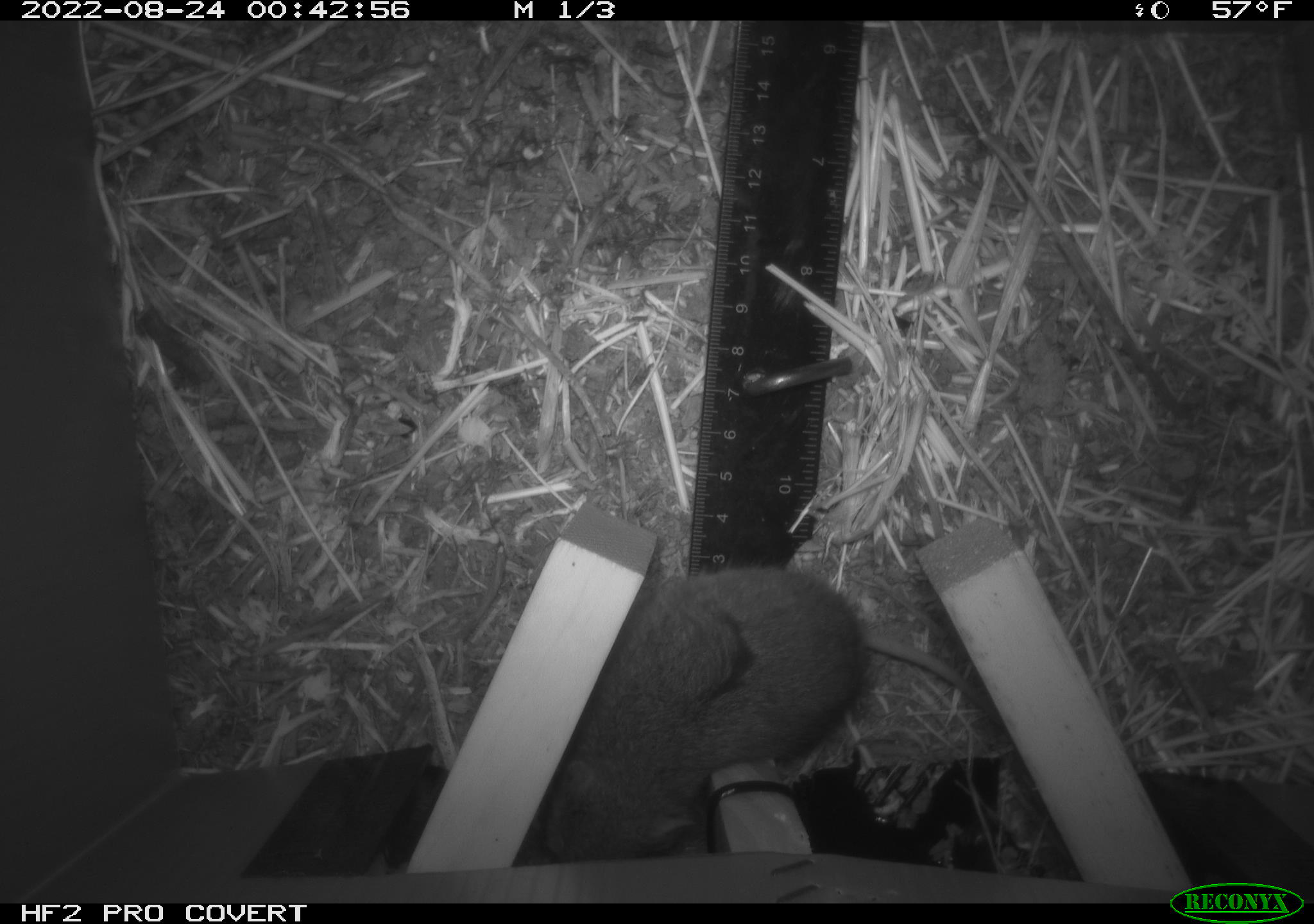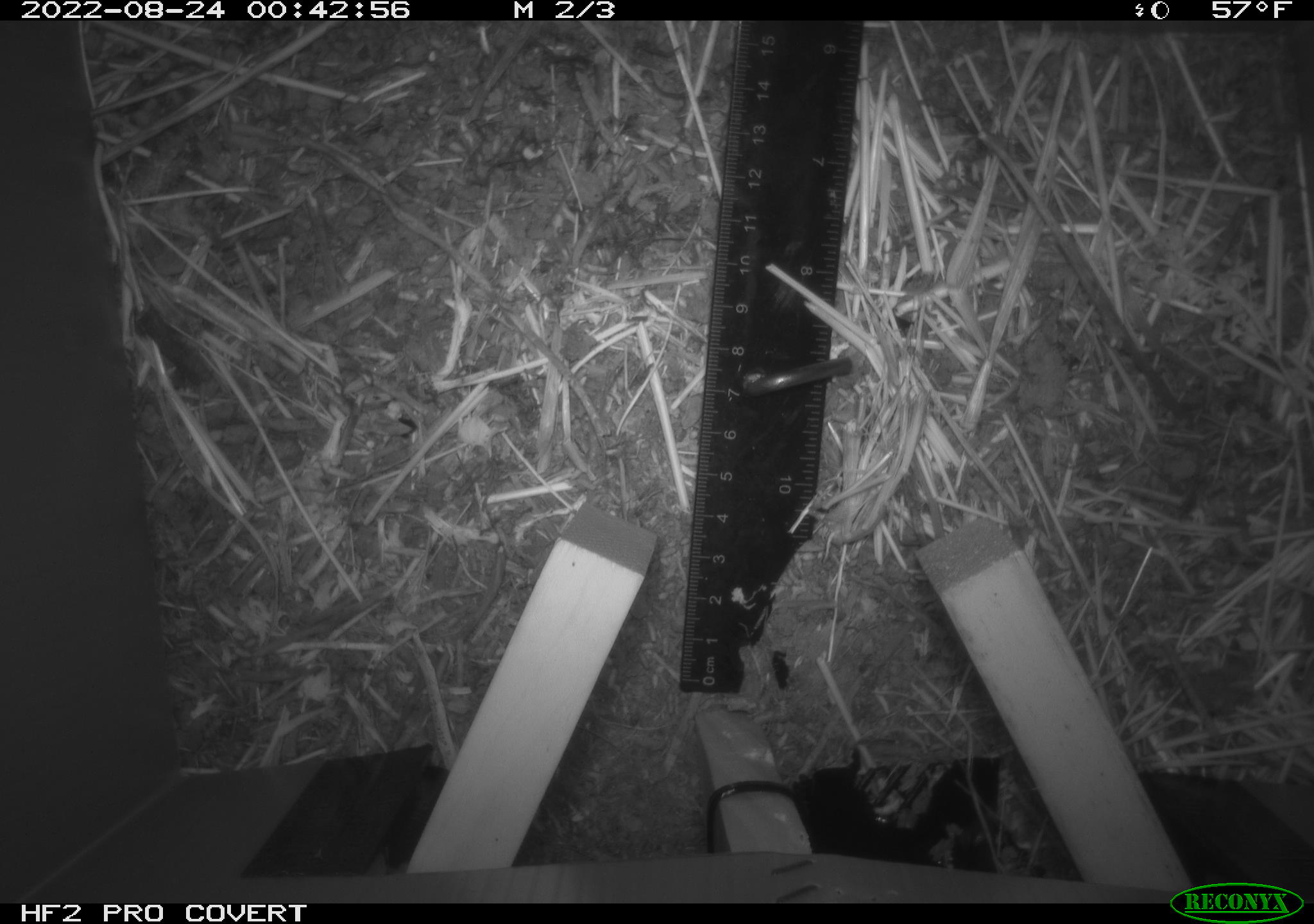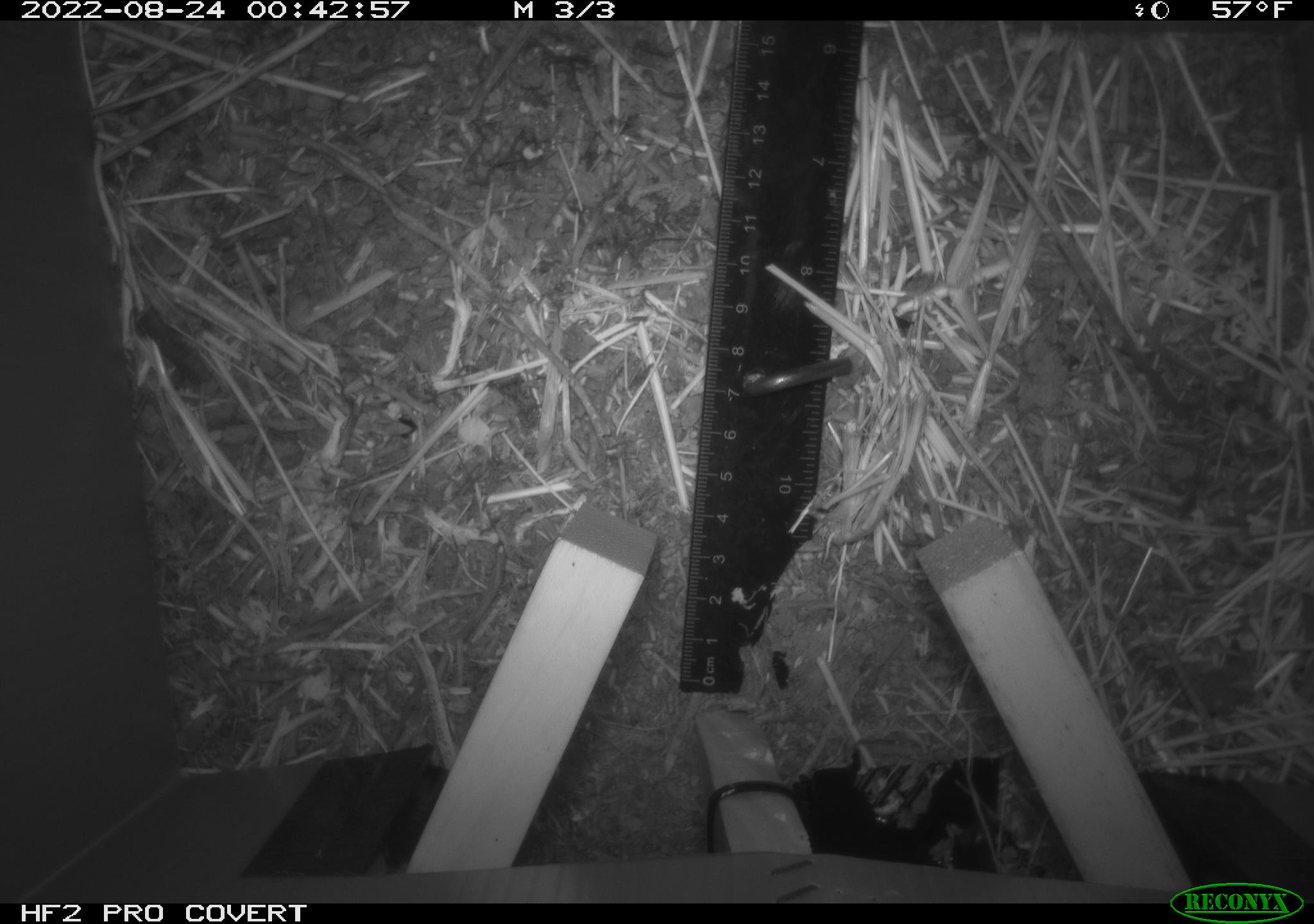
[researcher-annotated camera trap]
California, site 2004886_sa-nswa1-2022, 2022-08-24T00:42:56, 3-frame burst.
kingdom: Animalia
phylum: Chordata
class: Mammalia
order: Rodentia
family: Cricetidae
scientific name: Cricetidae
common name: hamsters, voles, lemmings, and allies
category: cricetidae family